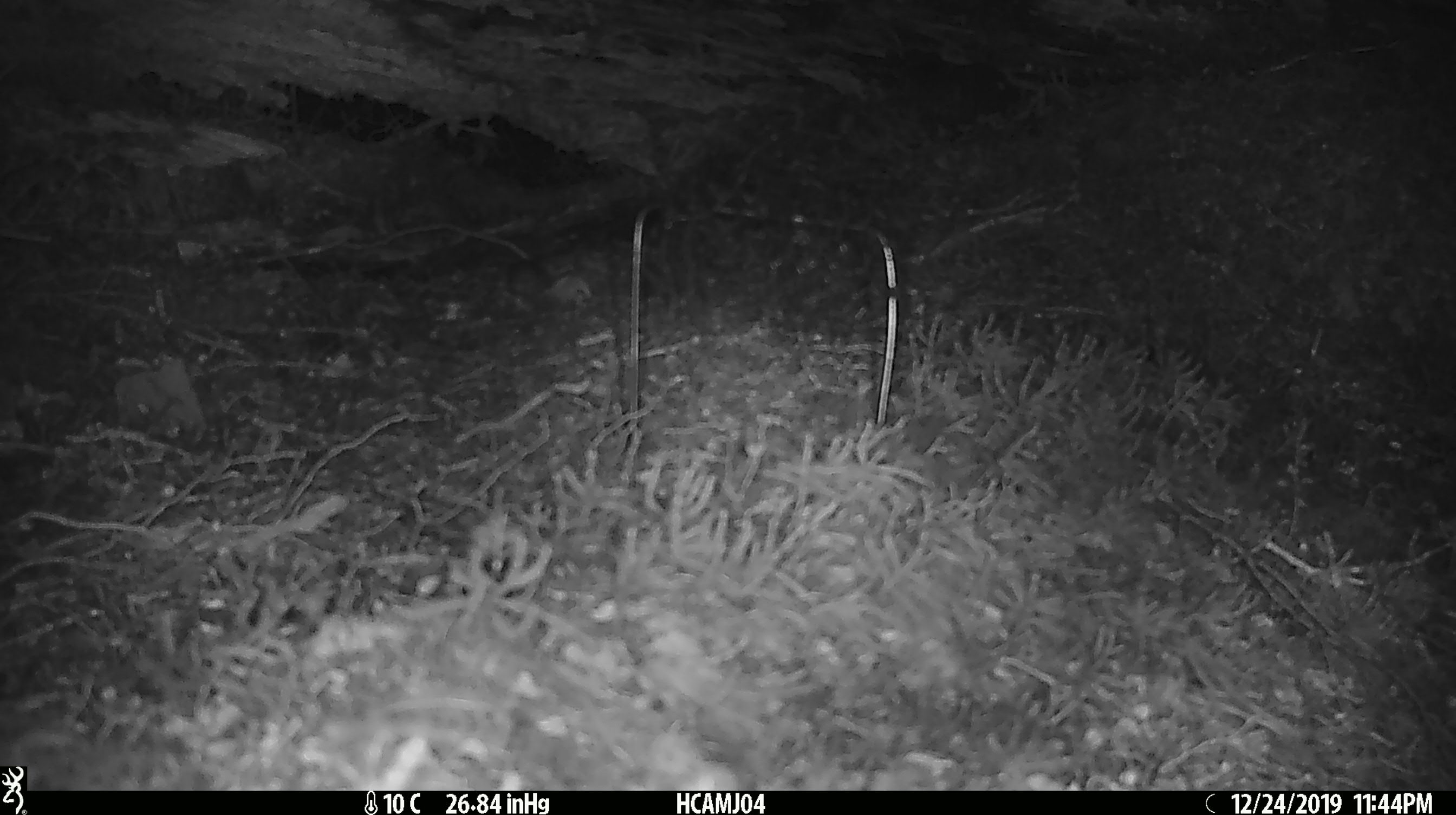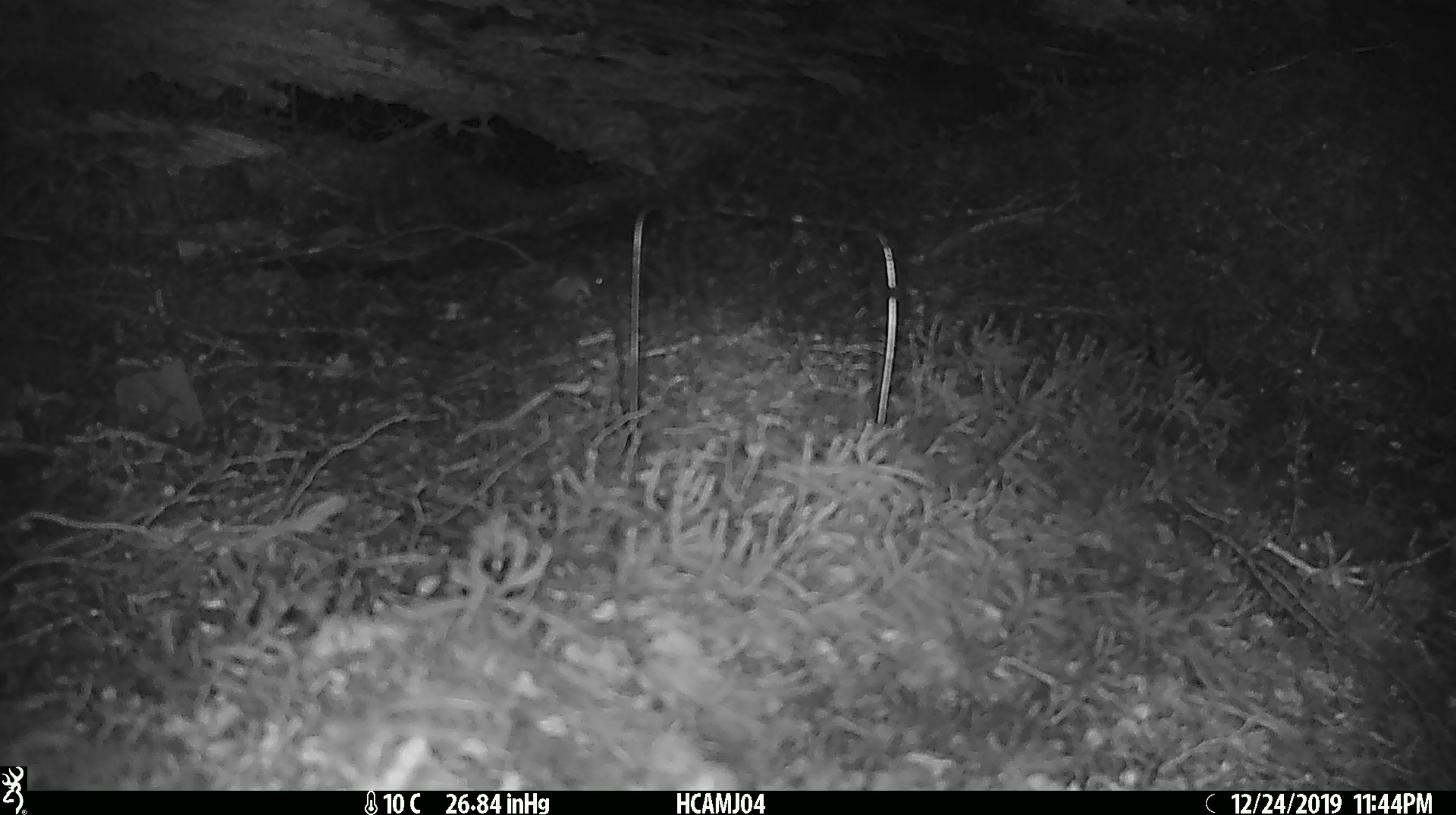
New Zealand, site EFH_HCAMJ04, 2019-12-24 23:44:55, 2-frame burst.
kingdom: Animalia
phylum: Chordata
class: Mammalia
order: Rodentia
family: Muridae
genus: Mus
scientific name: Mus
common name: mouse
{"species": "mouse (Mus)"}